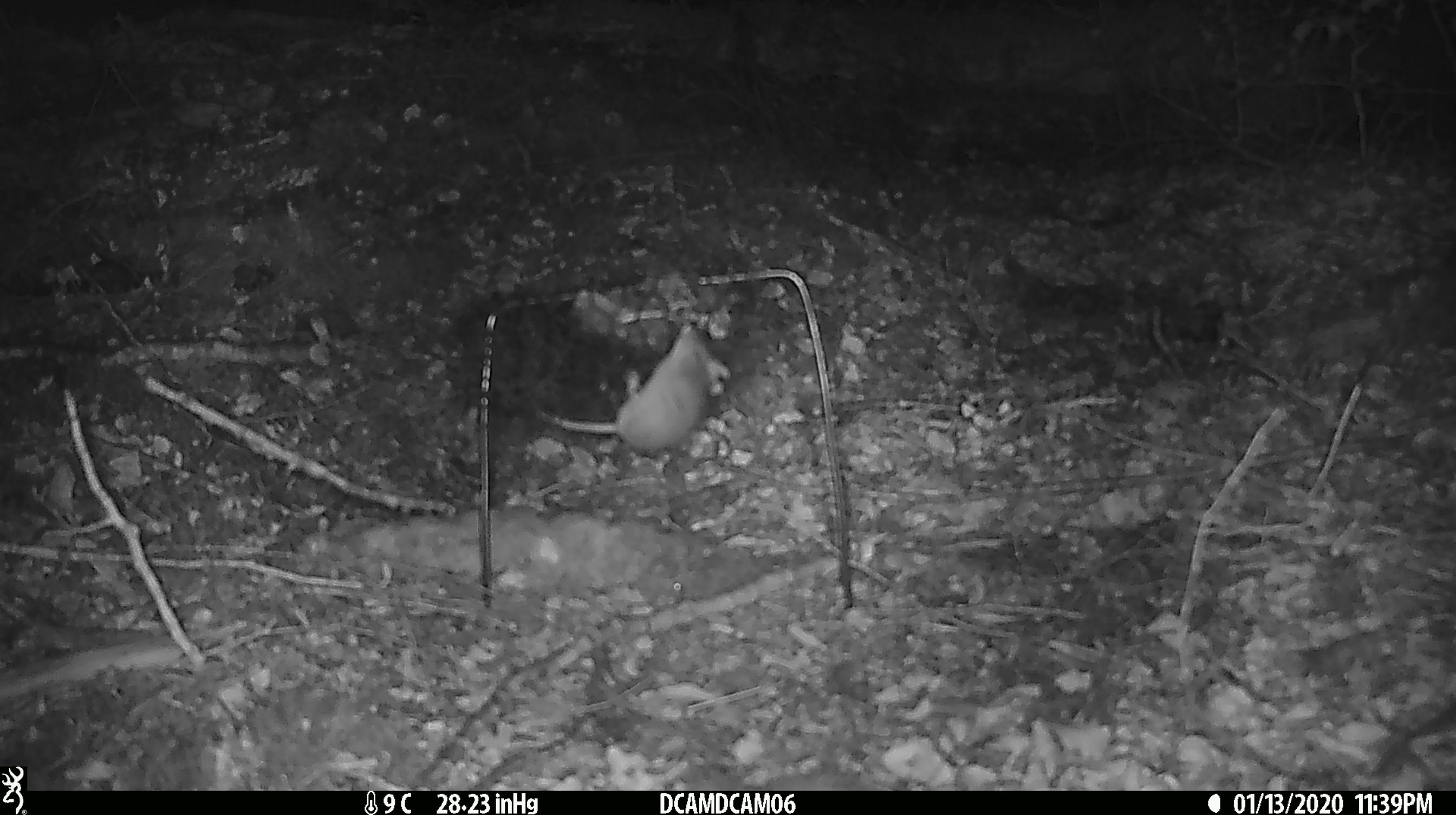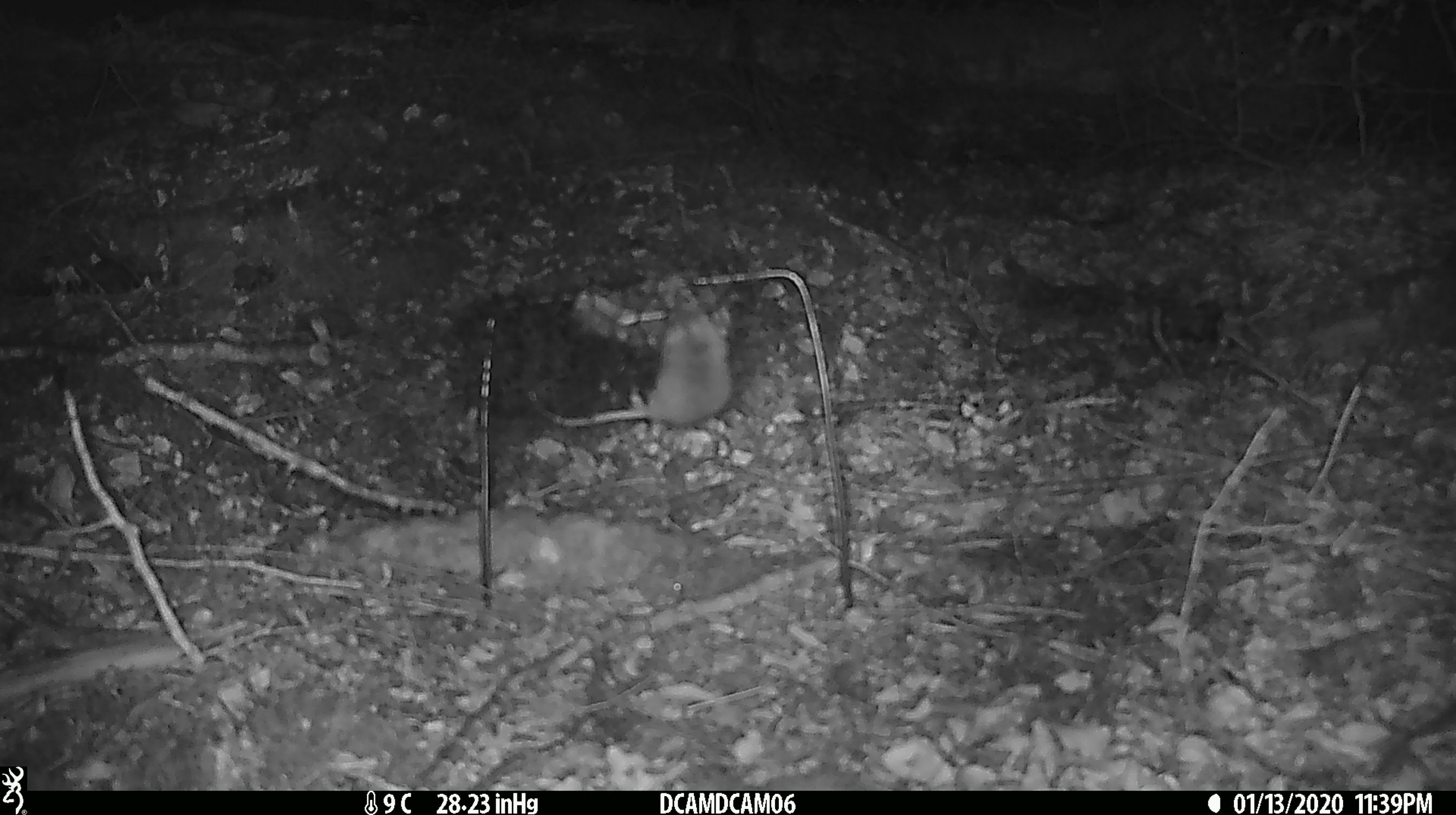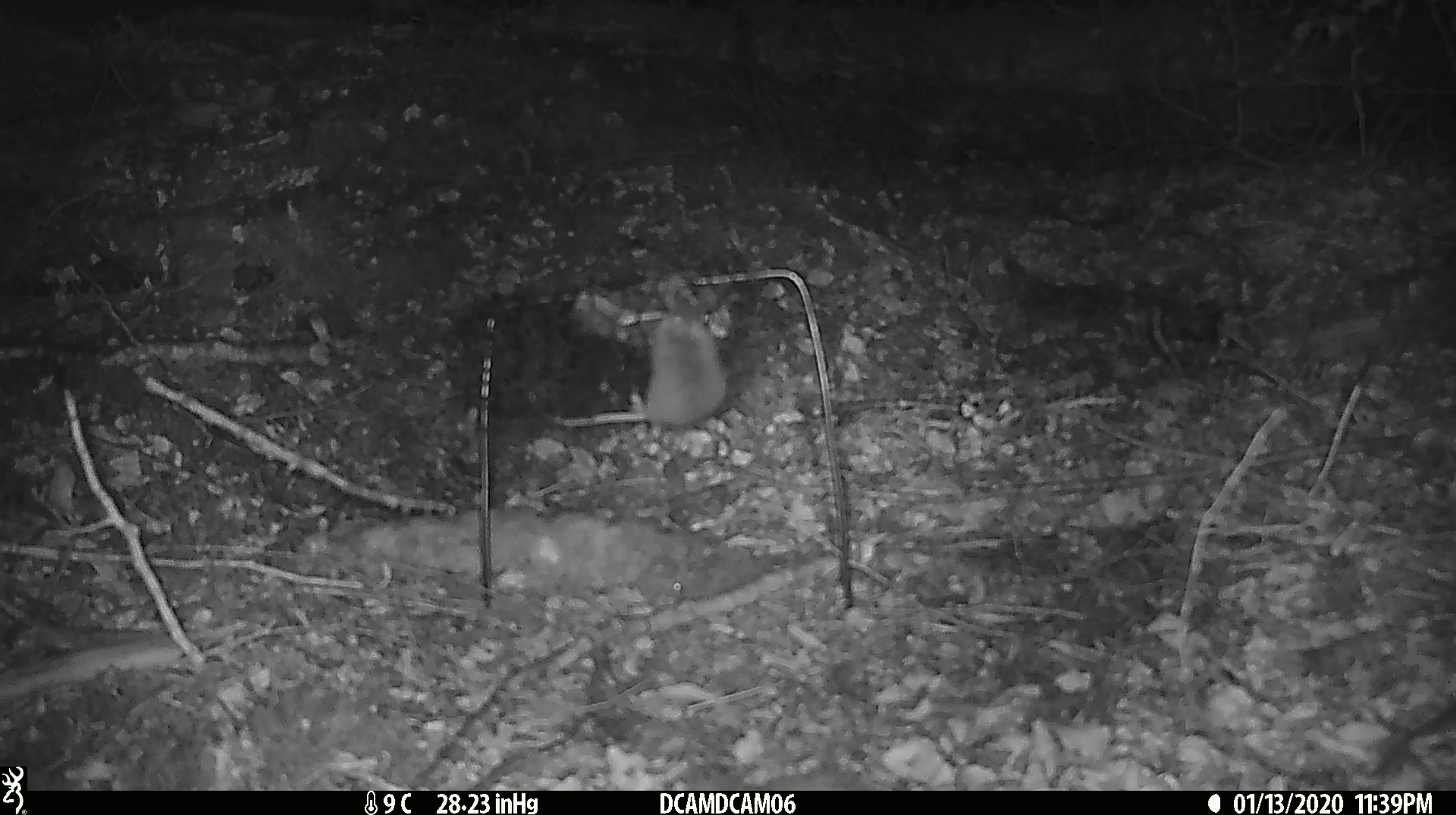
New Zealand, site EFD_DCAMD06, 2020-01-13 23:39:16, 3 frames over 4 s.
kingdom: Animalia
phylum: Chordata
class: Mammalia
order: Rodentia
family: Muridae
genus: Mus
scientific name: Mus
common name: mouse